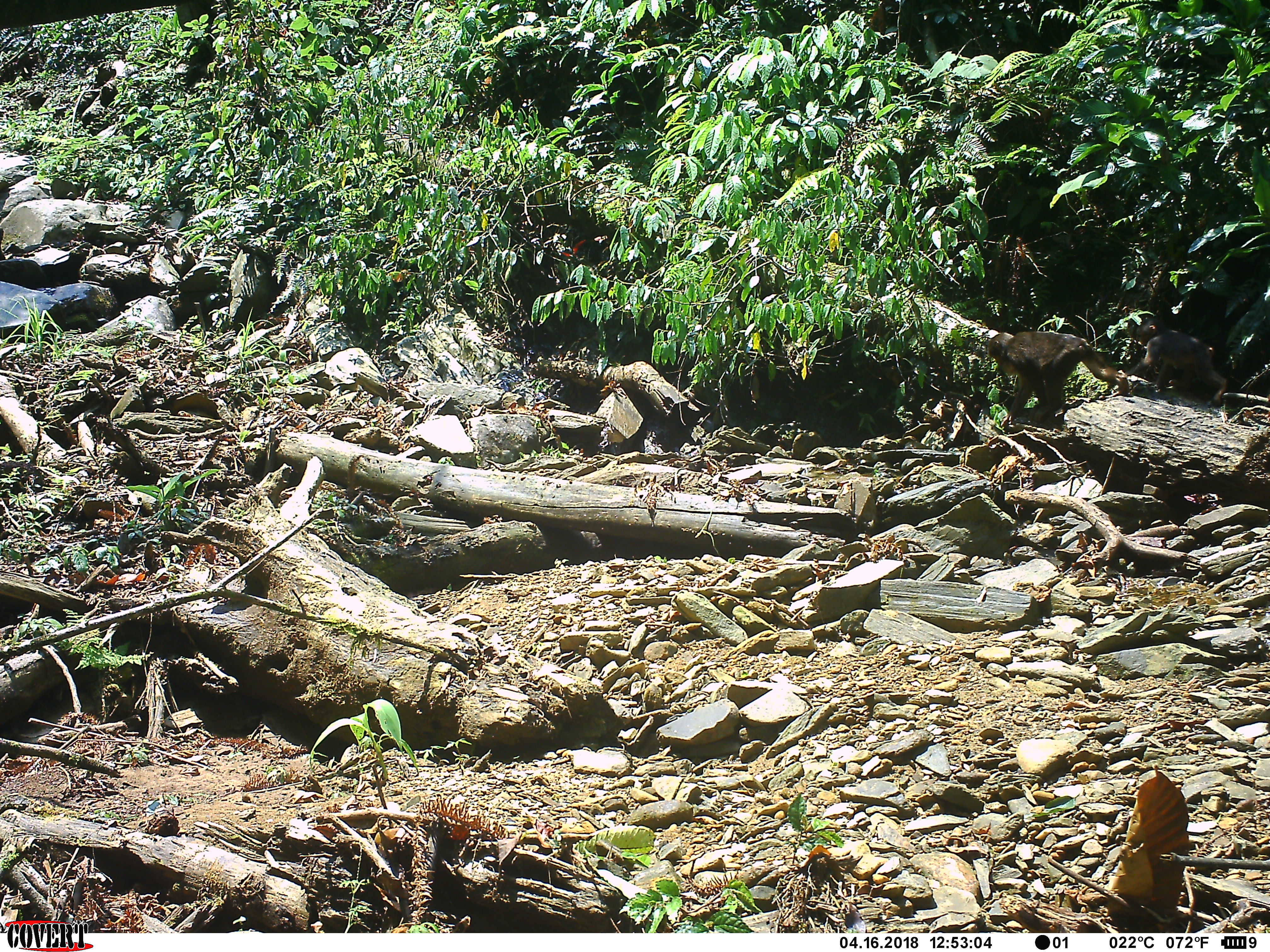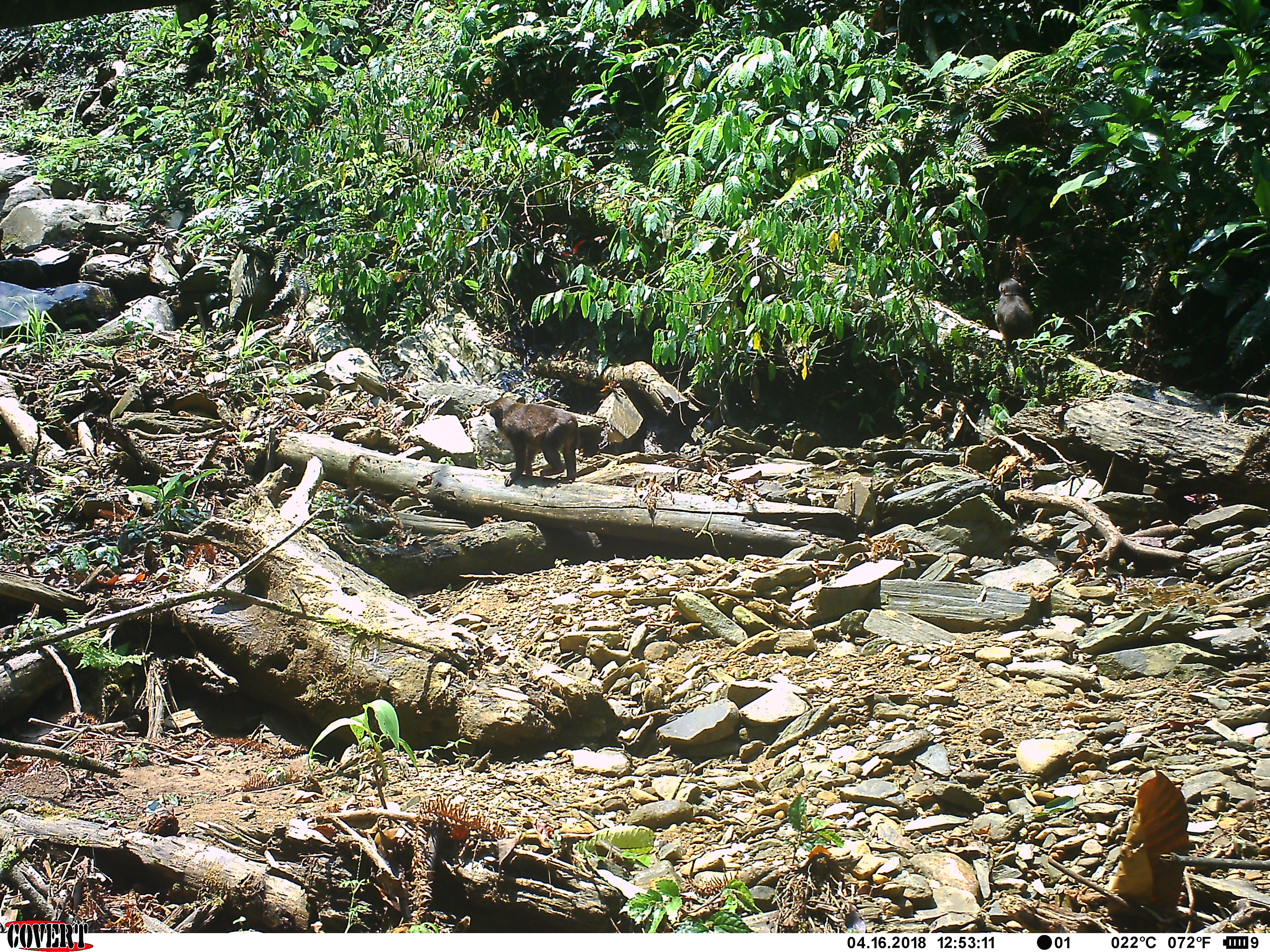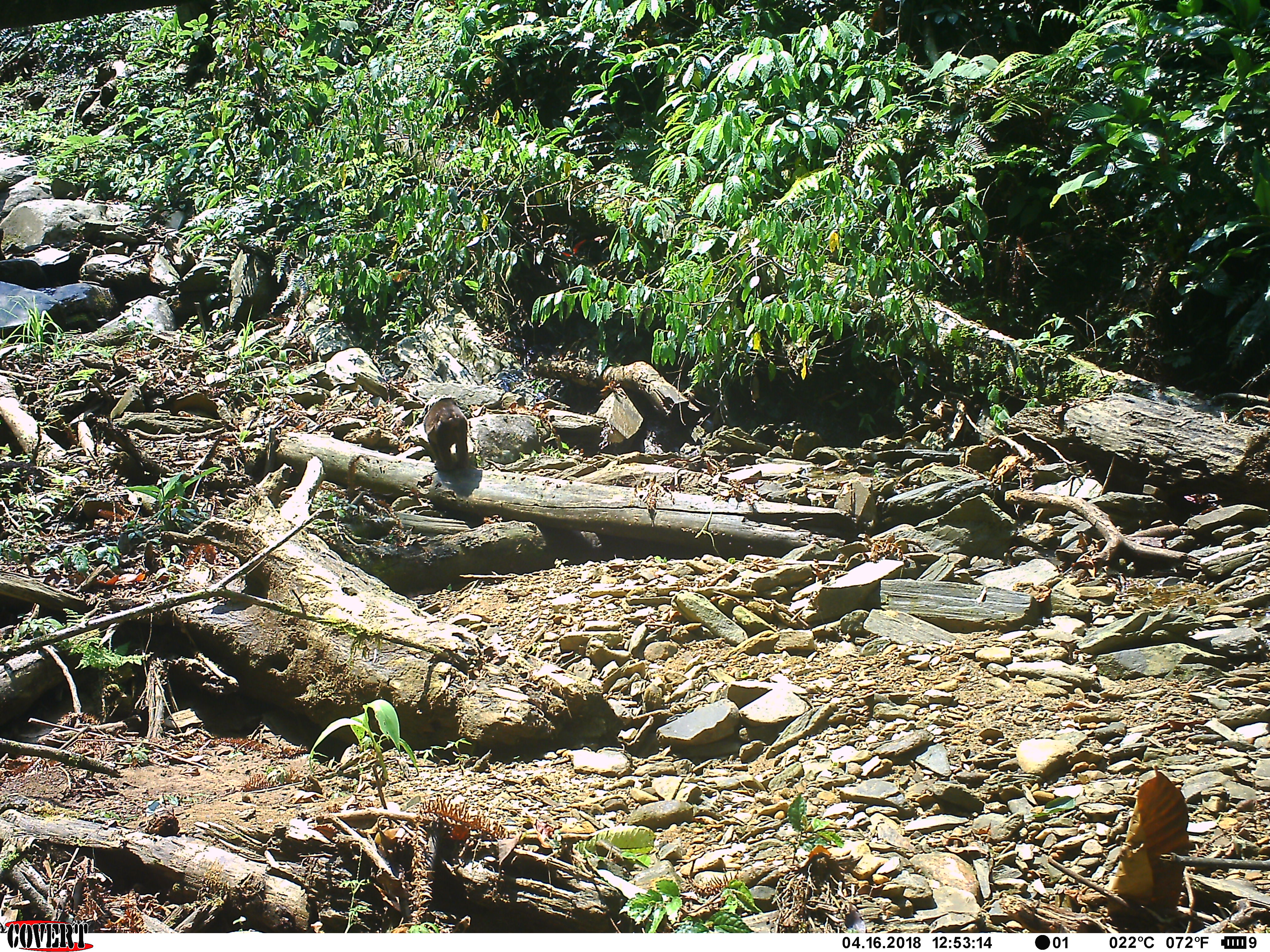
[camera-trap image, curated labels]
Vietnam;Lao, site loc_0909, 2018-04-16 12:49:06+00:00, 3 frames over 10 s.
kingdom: Animalia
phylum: Chordata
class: Mammalia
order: Primates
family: Cercopithecidae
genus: Macaca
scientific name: Macaca arctoides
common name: stump-tailed macaque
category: stump tailed macaque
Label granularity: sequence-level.